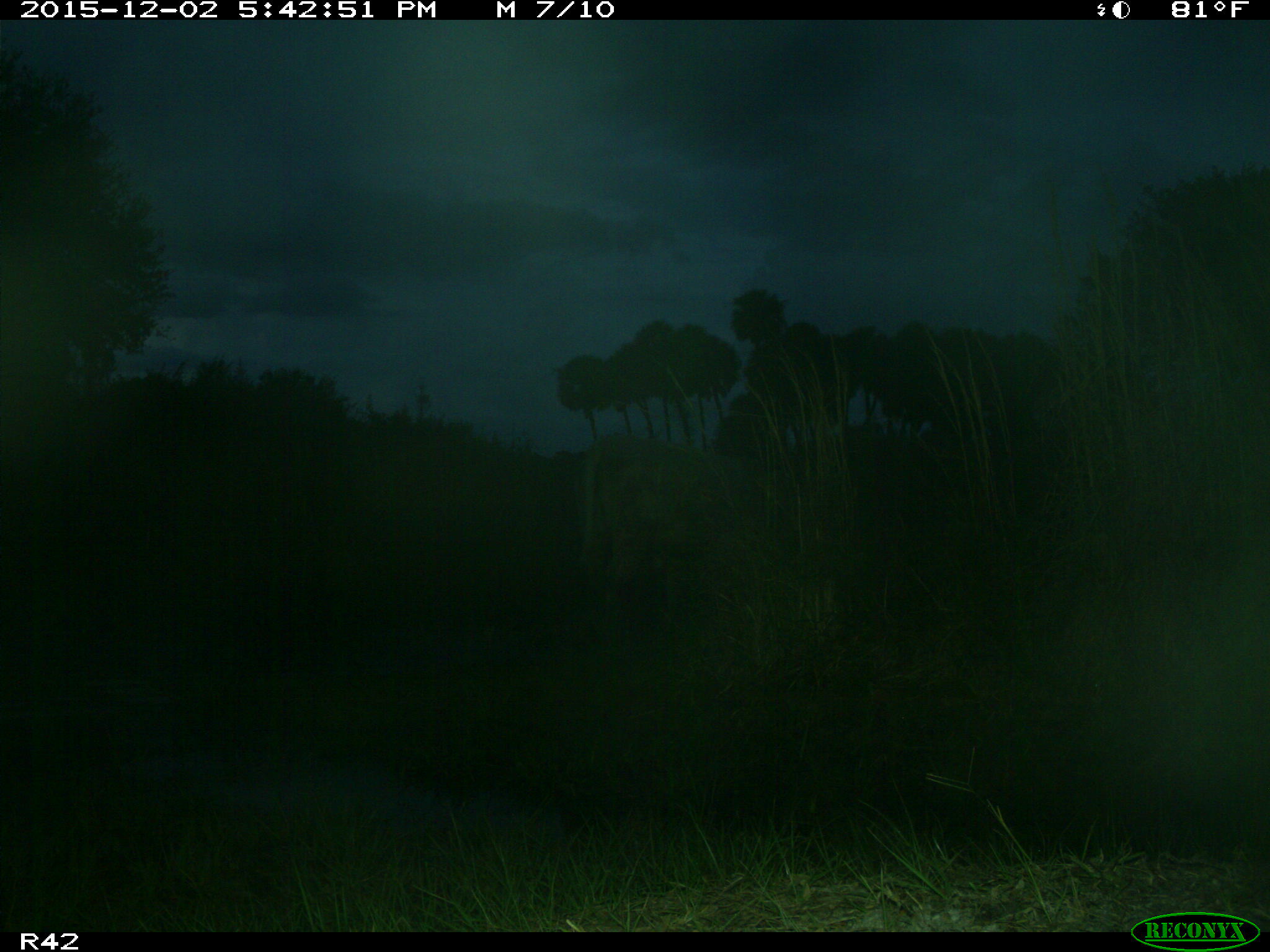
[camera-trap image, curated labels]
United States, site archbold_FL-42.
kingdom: Animalia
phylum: Chordata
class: Mammalia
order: Artiodactyla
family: Bovidae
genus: Bos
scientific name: Bos taurus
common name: domestic cow